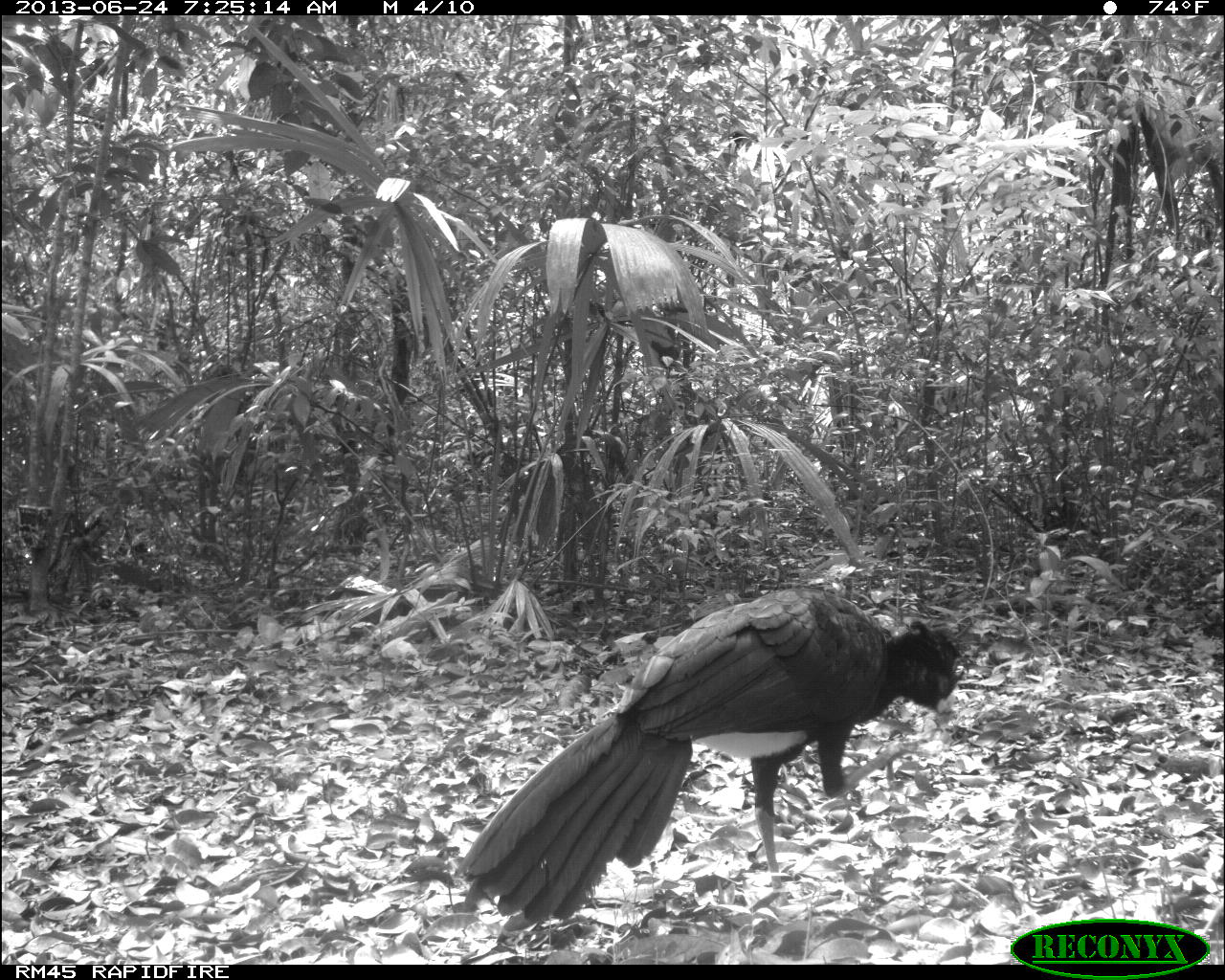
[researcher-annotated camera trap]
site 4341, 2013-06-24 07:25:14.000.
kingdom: Animalia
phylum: Chordata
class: Aves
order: Galliformes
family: Cracidae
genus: Crax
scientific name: Crax rubra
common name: great curassow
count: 1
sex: male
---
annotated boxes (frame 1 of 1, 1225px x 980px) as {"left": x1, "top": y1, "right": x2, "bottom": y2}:
crax rubra: {"left": 454, "top": 585, "right": 962, "bottom": 926}